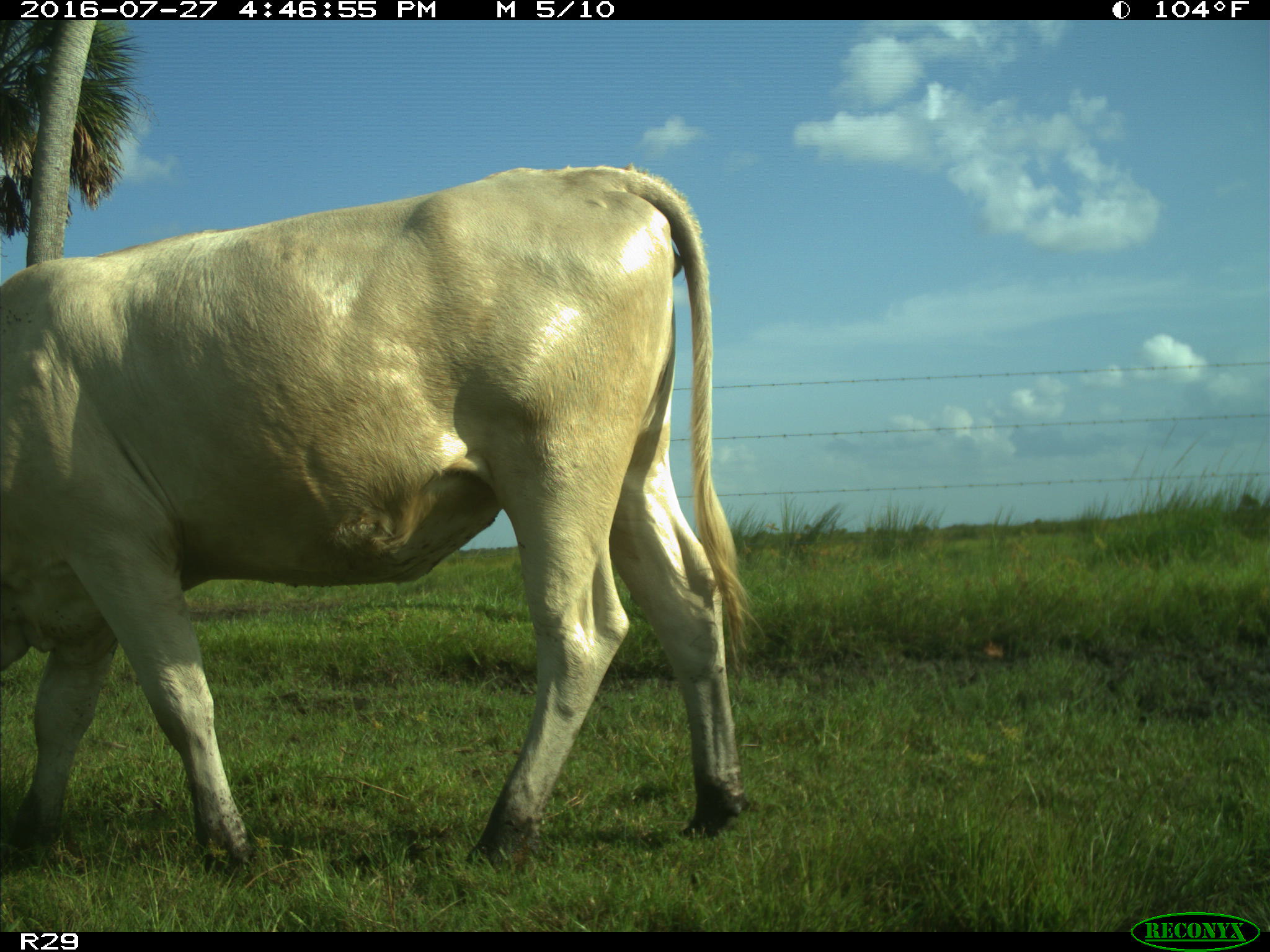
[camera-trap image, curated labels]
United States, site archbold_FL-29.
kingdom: Animalia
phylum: Chordata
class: Mammalia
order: Artiodactyla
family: Bovidae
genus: Bos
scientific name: Bos taurus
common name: domestic cow